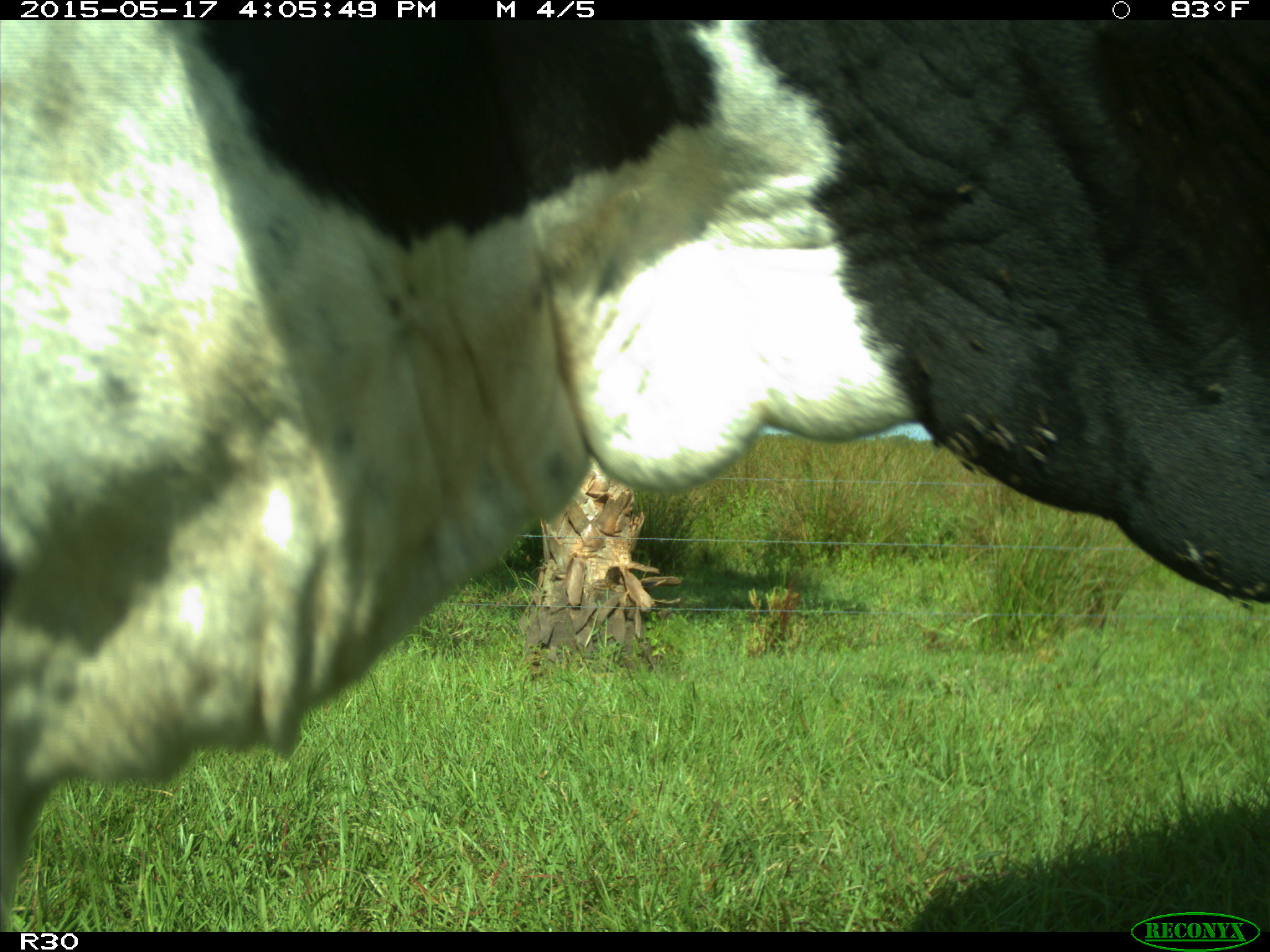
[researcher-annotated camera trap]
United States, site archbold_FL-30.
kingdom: Animalia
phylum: Chordata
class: Mammalia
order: Artiodactyla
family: Bovidae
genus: Bos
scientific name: Bos taurus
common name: domestic cow